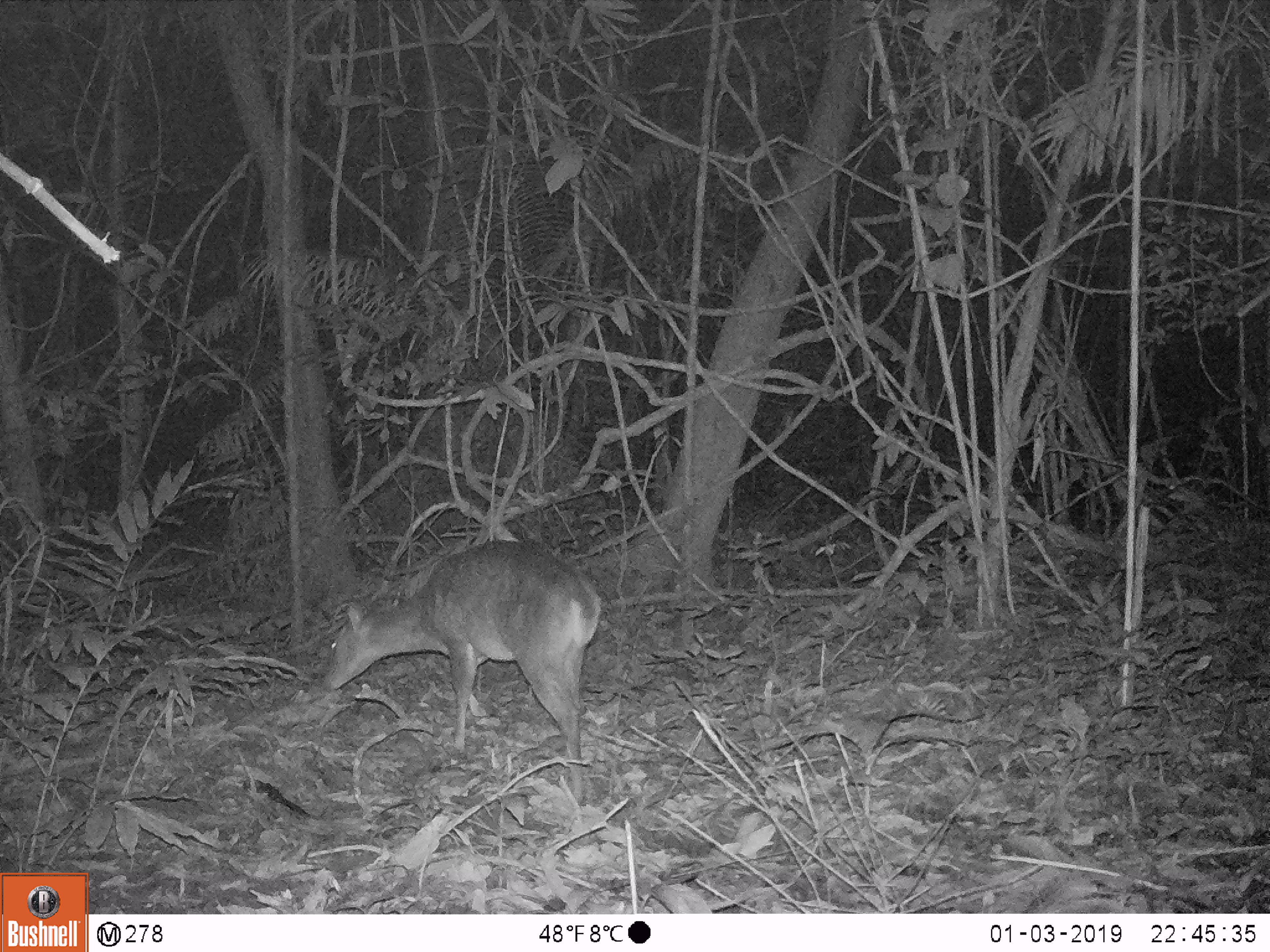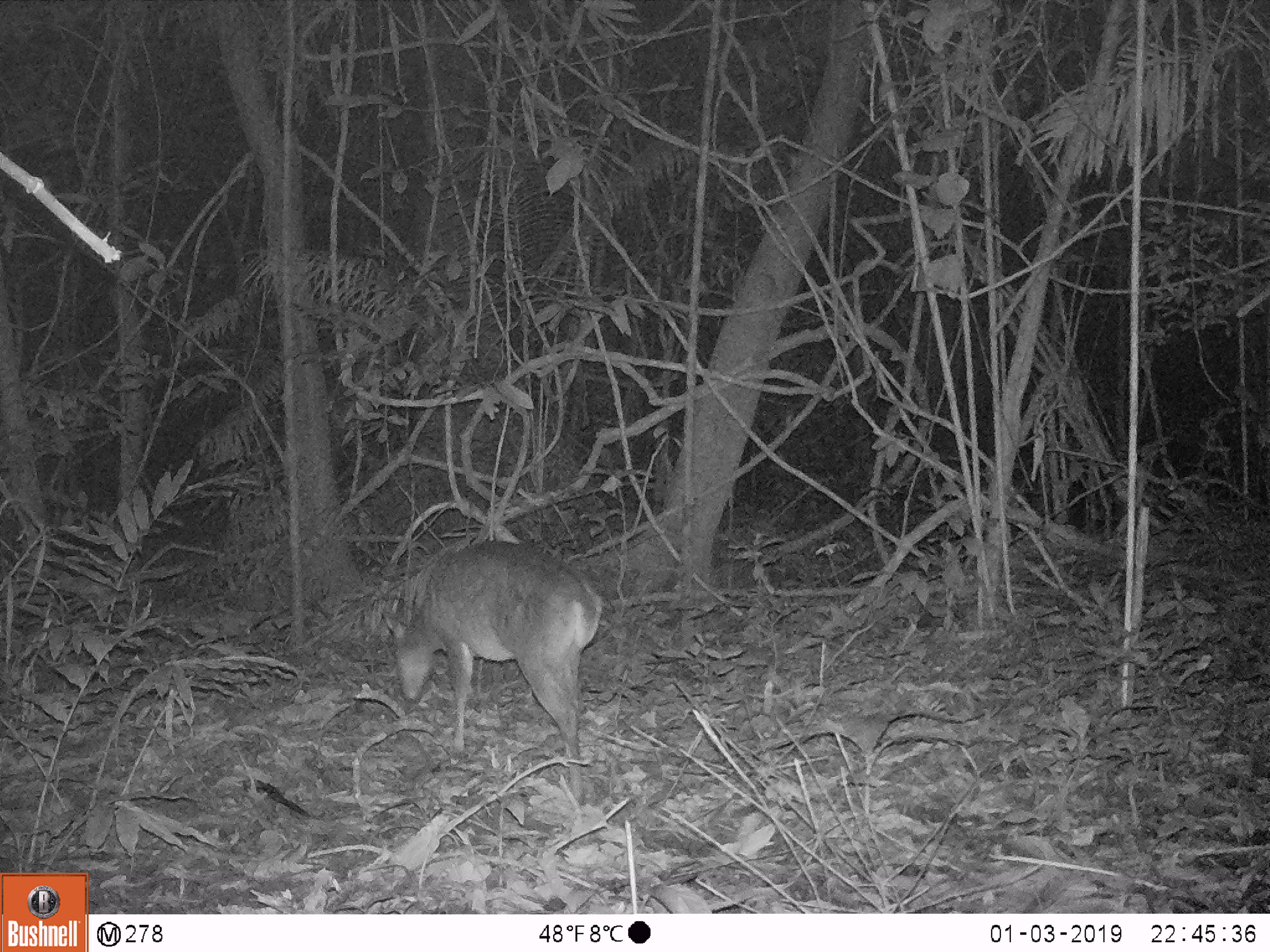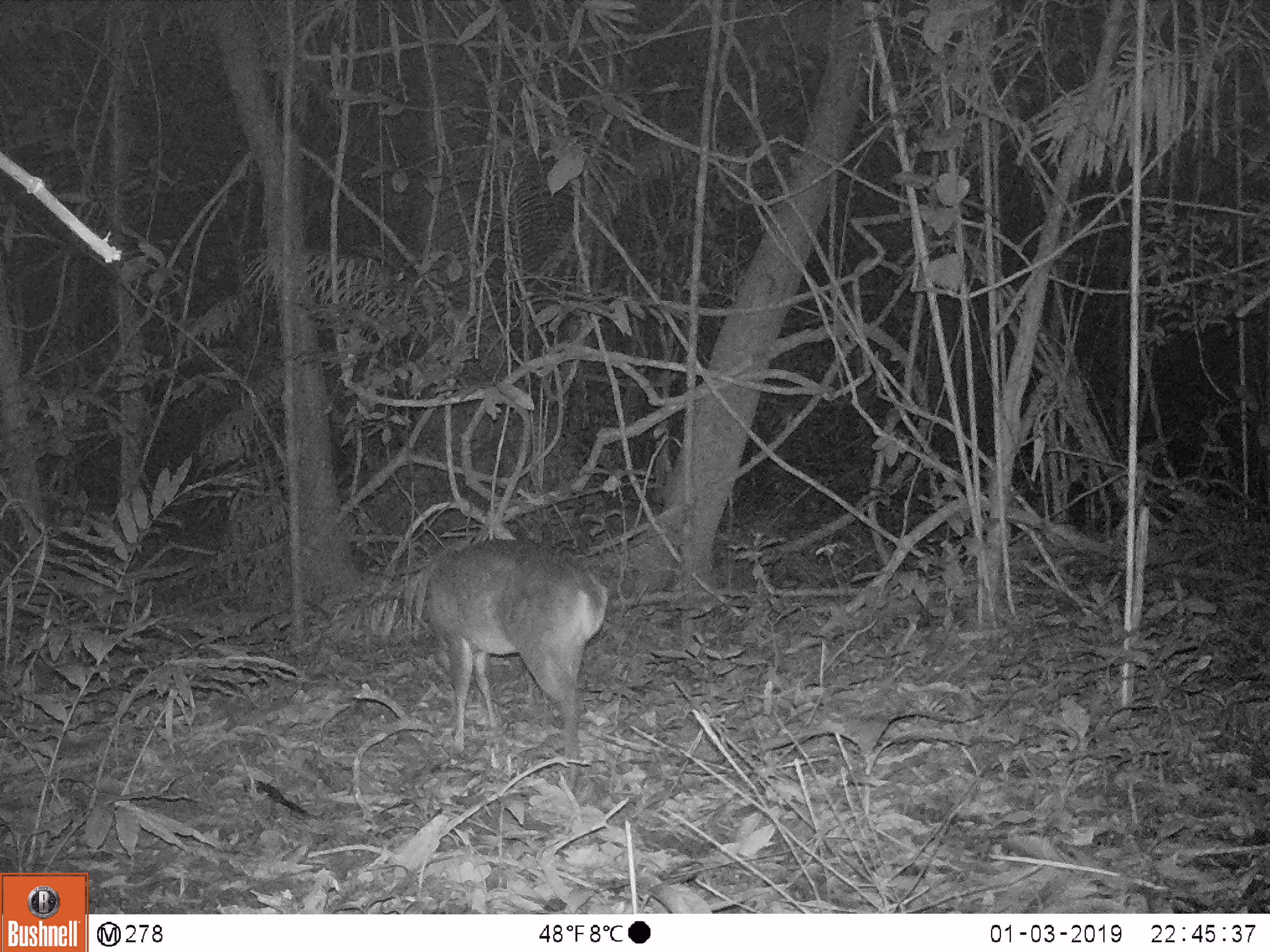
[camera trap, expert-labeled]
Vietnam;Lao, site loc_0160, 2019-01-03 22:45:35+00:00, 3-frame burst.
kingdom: Animalia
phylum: Chordata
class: Mammalia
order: Artiodactyla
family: Cervidae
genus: Muntiacus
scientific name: Muntiacus vuquangensis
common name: large-antlered muntjac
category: large antlered muntjac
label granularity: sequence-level